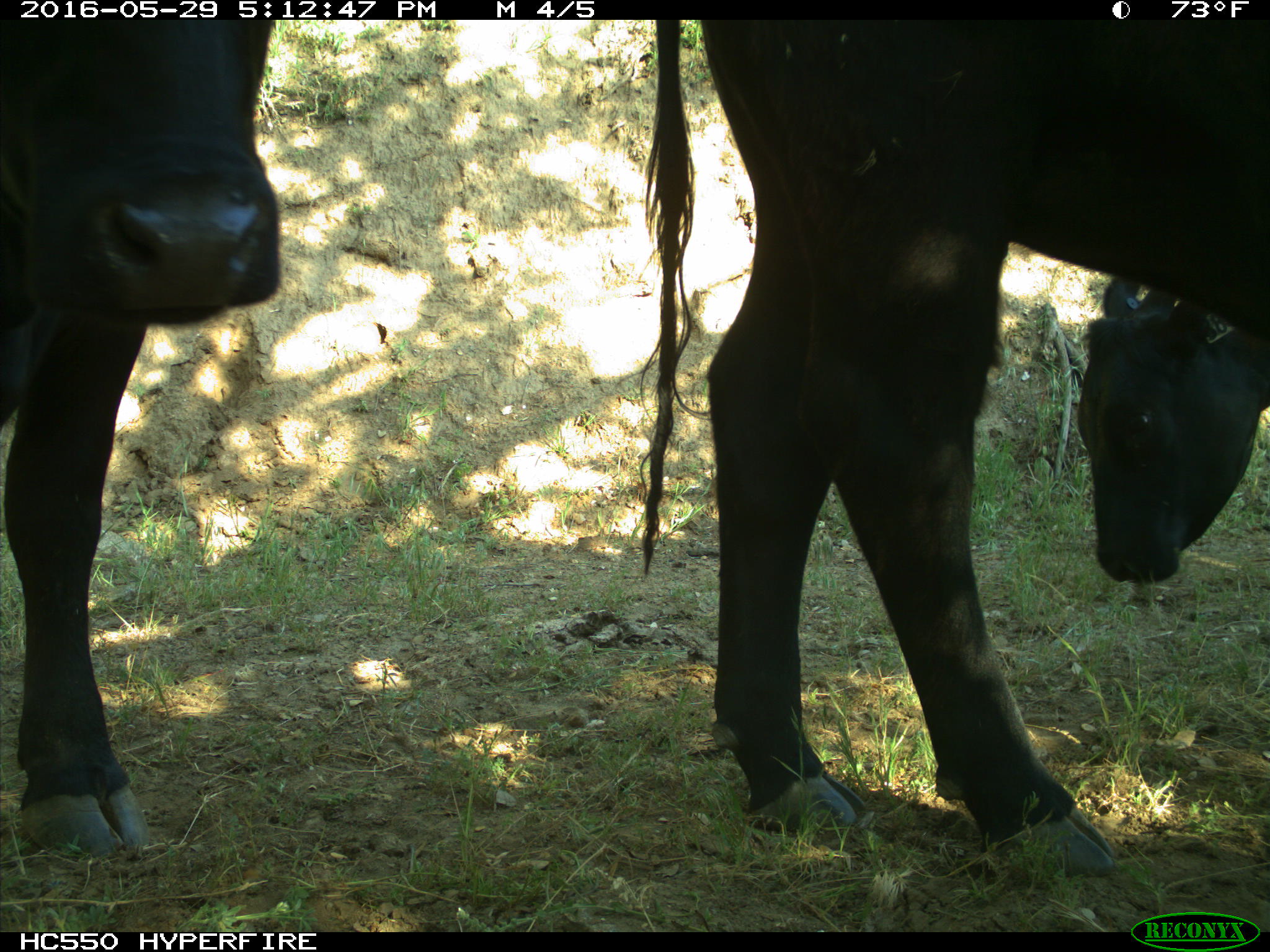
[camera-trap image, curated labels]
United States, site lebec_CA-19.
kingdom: Animalia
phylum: Chordata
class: Mammalia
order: Artiodactyla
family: Bovidae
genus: Bos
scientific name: Bos taurus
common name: domestic cow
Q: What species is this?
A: Bos taurus (domestic cow).